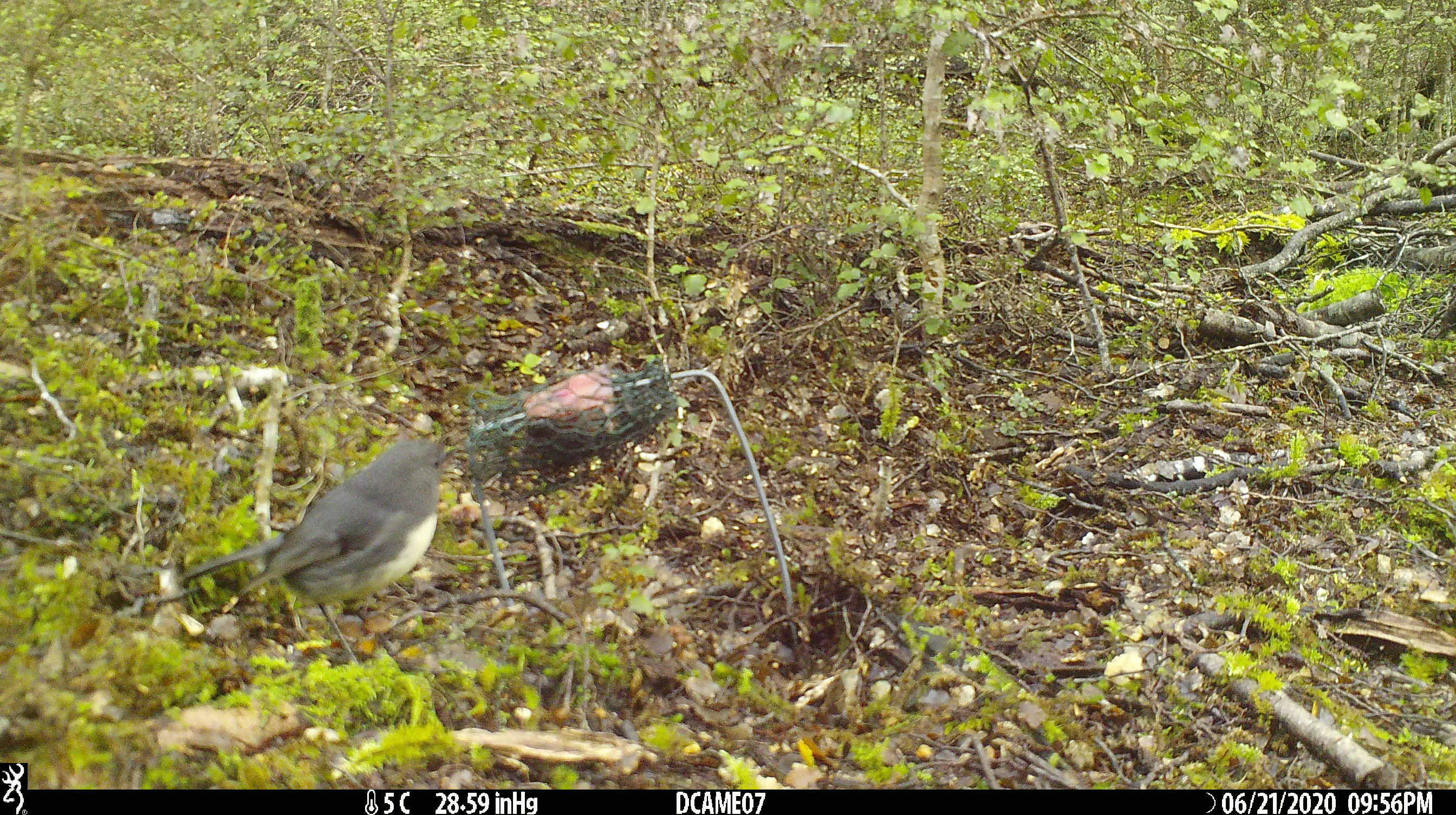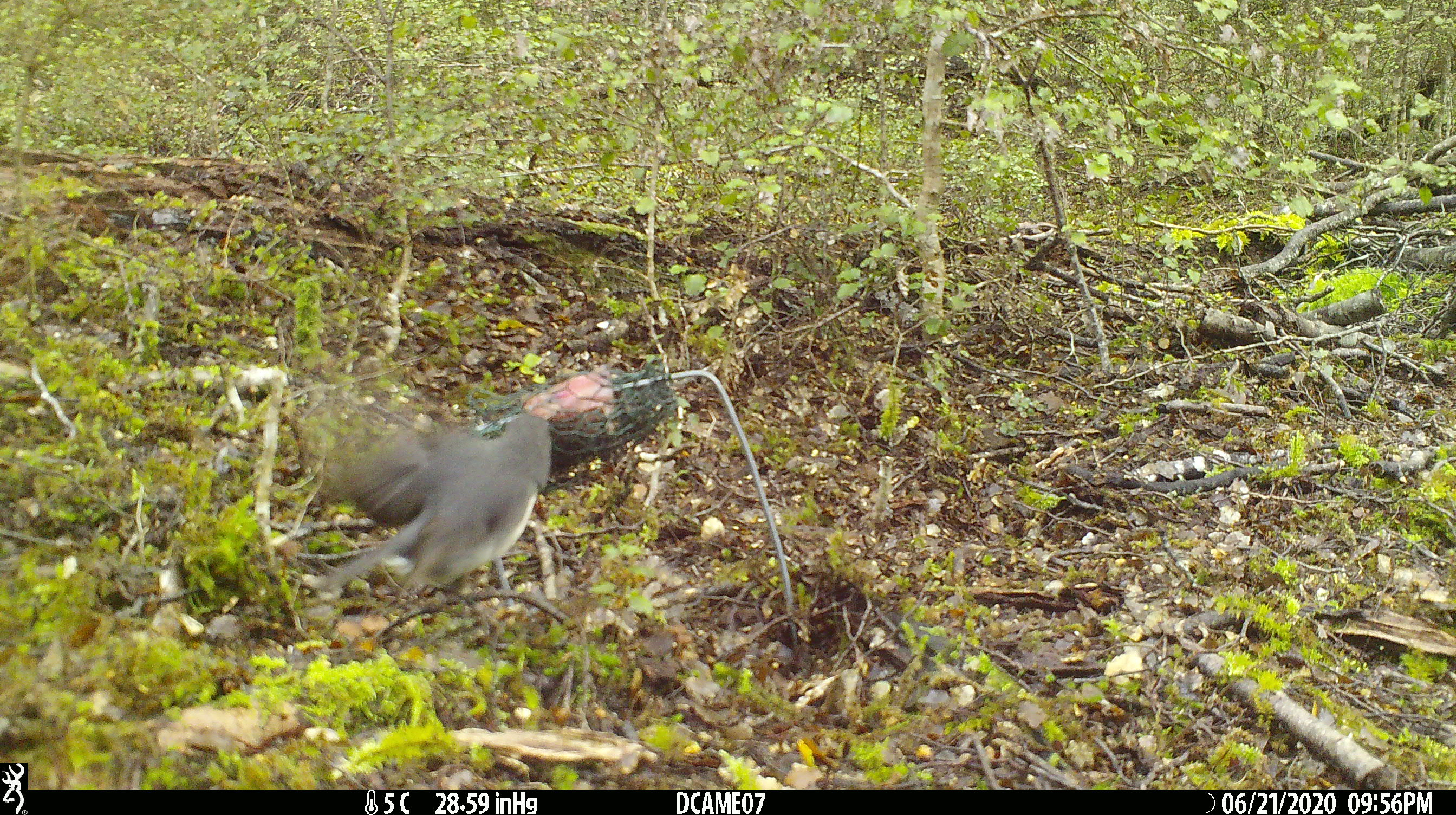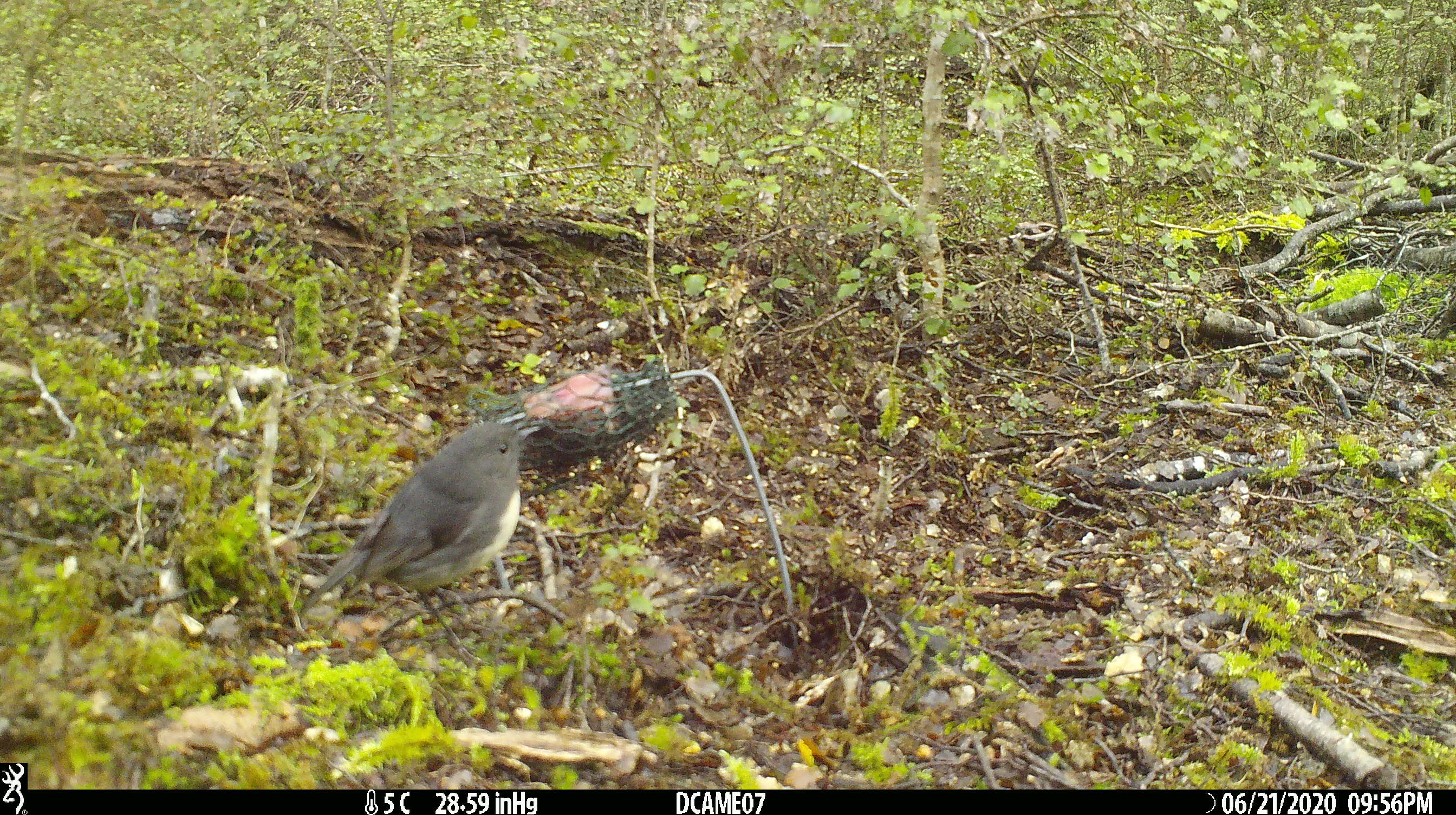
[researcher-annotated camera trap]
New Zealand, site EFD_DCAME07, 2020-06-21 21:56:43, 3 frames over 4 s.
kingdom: Animalia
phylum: Chordata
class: Aves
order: Passeriformes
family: Petroicidae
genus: Petroica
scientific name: Petroica australis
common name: new zealand robin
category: robin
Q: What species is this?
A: Robin (new zealand robin) (Petroica australis).